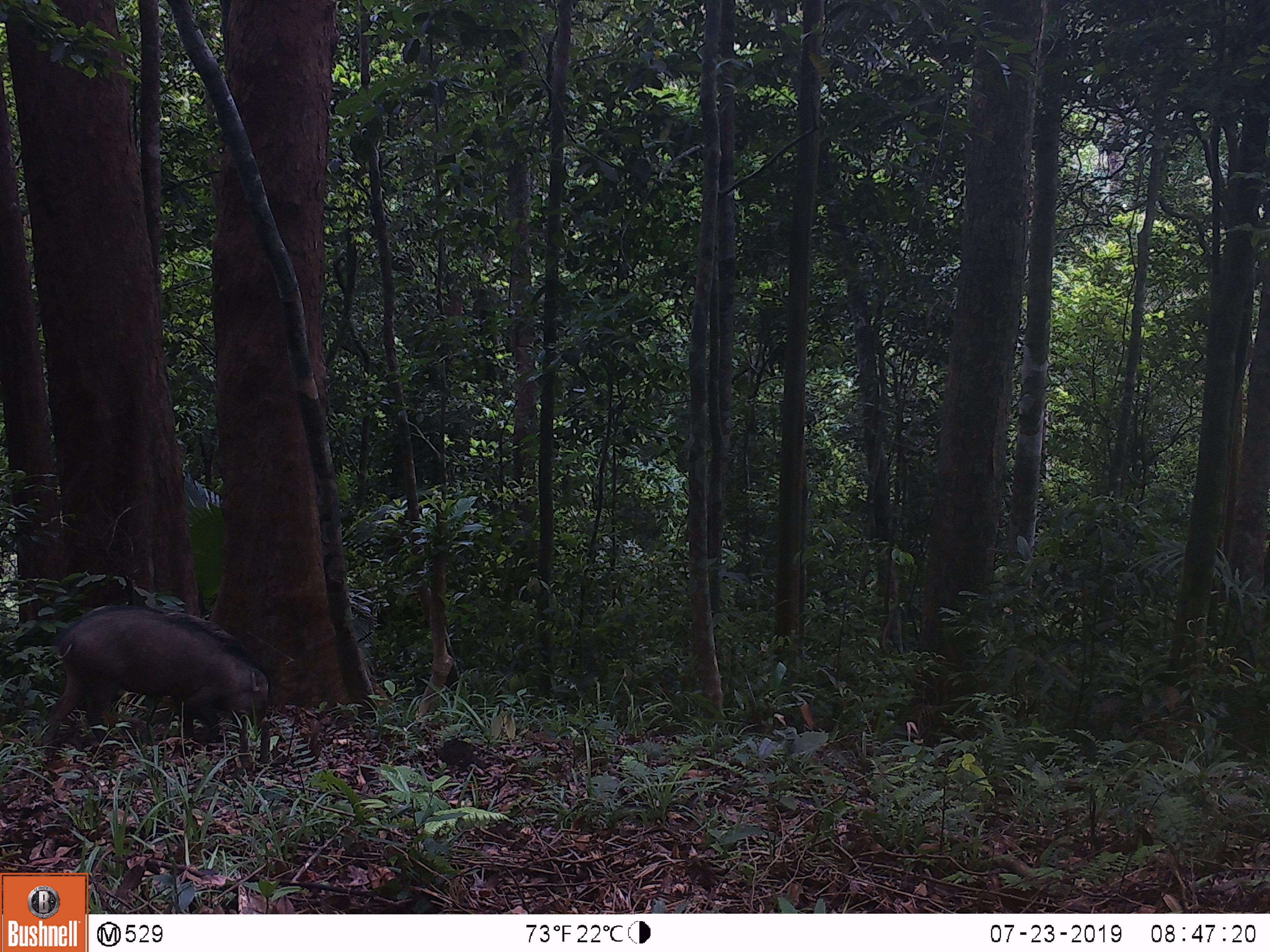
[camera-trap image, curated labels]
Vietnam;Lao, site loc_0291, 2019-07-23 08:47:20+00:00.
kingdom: Animalia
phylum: Chordata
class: Mammalia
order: Artiodactyla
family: Suidae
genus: Sus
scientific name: Sus scrofa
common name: eurasian wild pig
Eurasian wild pig (Sus scrofa). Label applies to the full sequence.